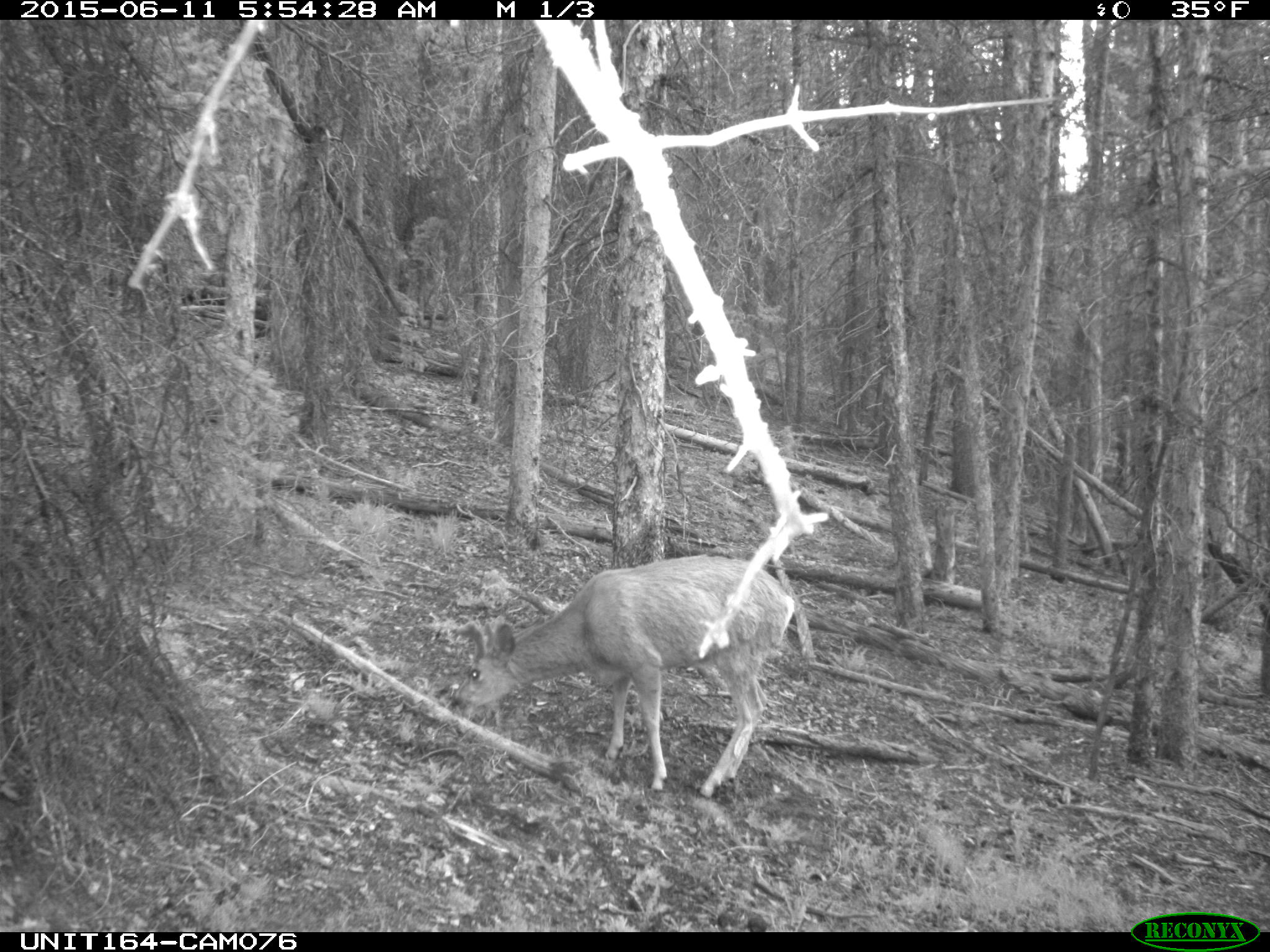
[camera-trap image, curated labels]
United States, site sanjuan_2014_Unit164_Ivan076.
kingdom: Animalia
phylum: Chordata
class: Mammalia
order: Artiodactyla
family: Cervidae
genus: Odocoileus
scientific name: Odocoileus hemionus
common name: mule deer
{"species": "Odocoileus hemionus (mule deer)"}